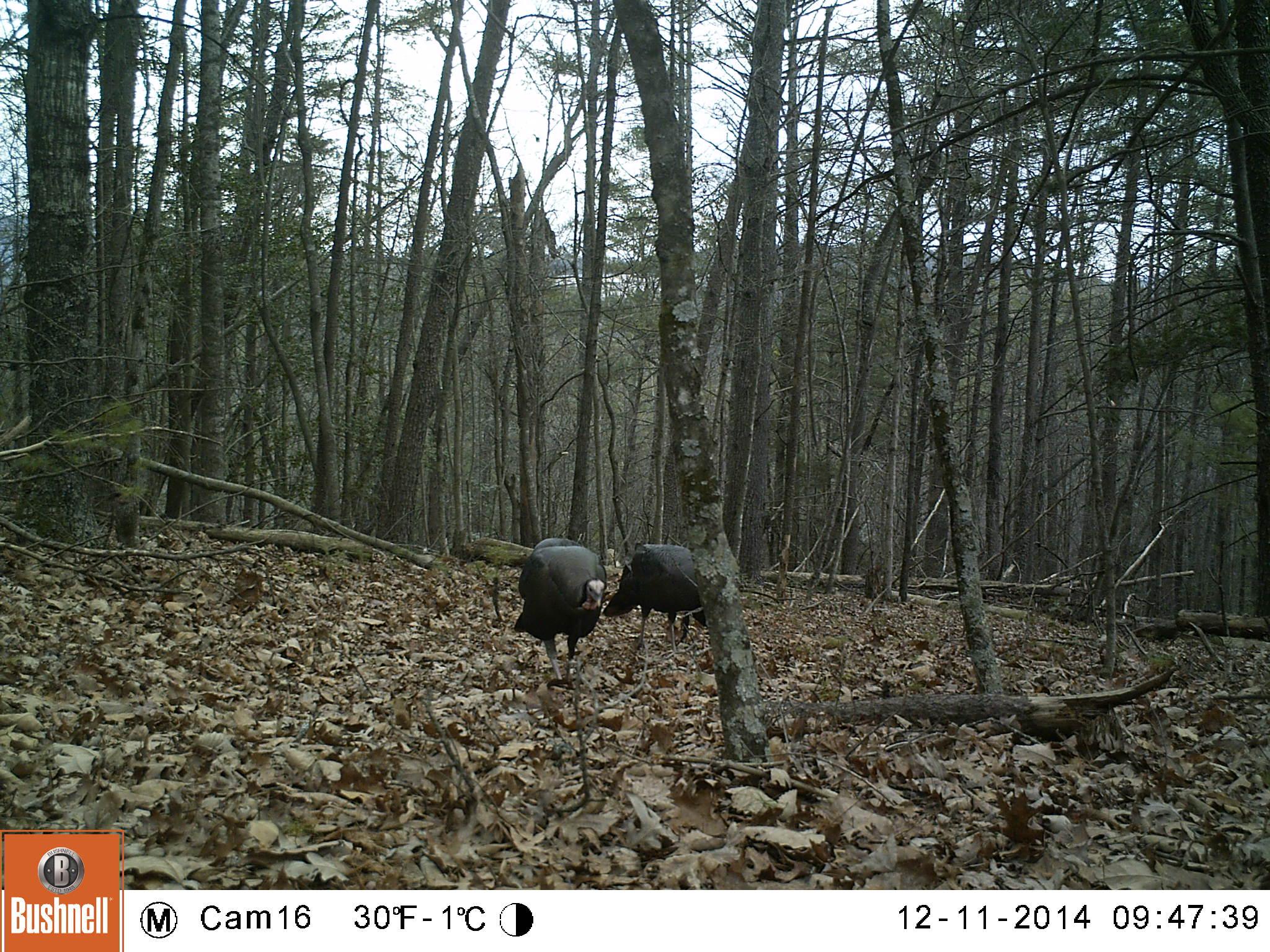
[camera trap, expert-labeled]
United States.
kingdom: Animalia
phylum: Chordata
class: Aves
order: Galliformes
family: Phasianidae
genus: Meleagris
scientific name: Meleagris gallopavo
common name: wild turkey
Wild Turkey (Meleagris gallopavo).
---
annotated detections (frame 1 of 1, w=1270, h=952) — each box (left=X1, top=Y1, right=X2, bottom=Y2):
Wild Turkey: (left=506, top=533, right=614, bottom=683); (left=604, top=537, right=712, bottom=634)